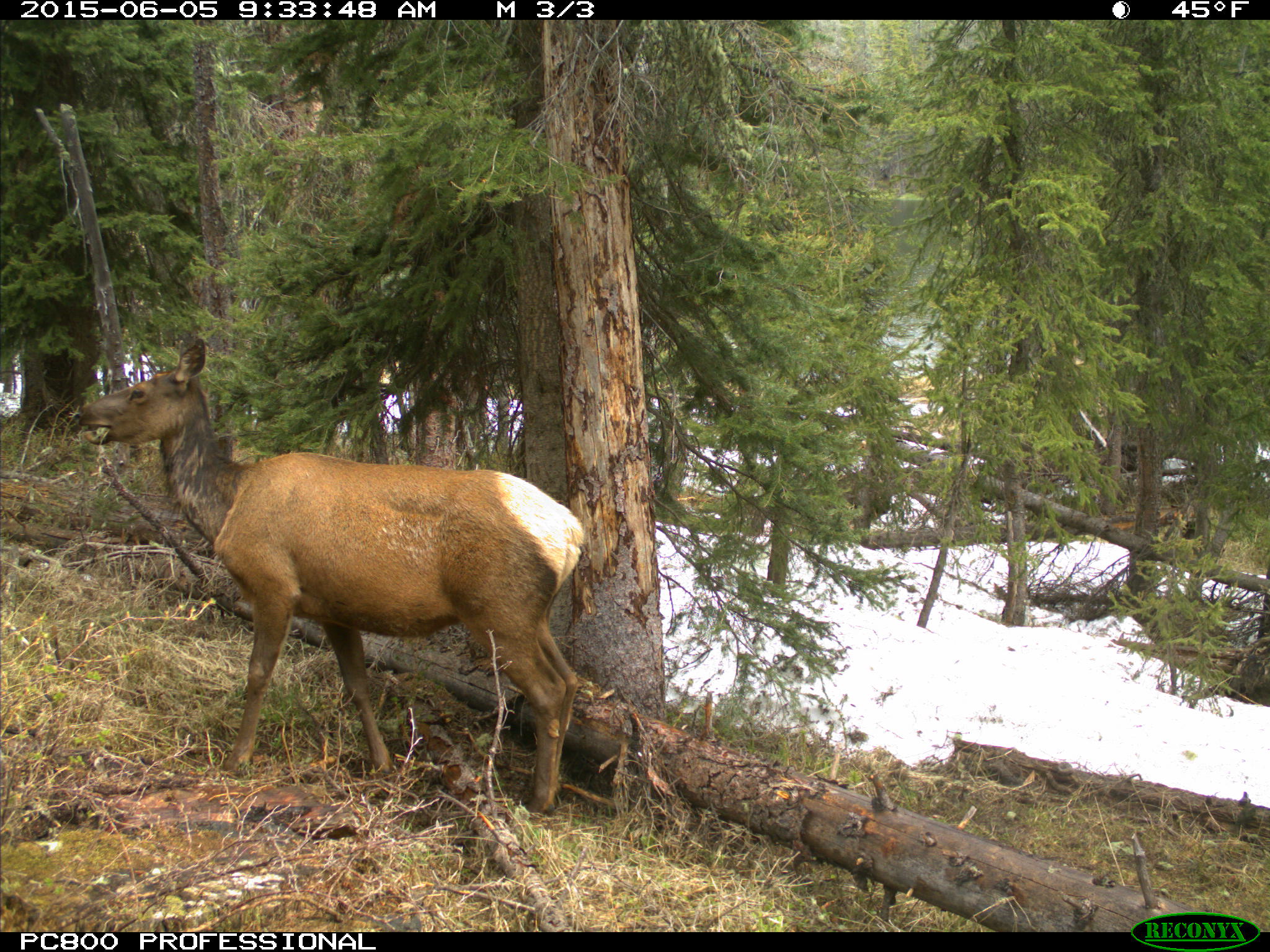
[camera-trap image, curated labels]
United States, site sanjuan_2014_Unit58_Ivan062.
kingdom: Animalia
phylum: Chordata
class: Mammalia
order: Artiodactyla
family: Cervidae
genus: Cervus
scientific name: Cervus elaphus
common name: red deer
Cervus elaphus (red deer).